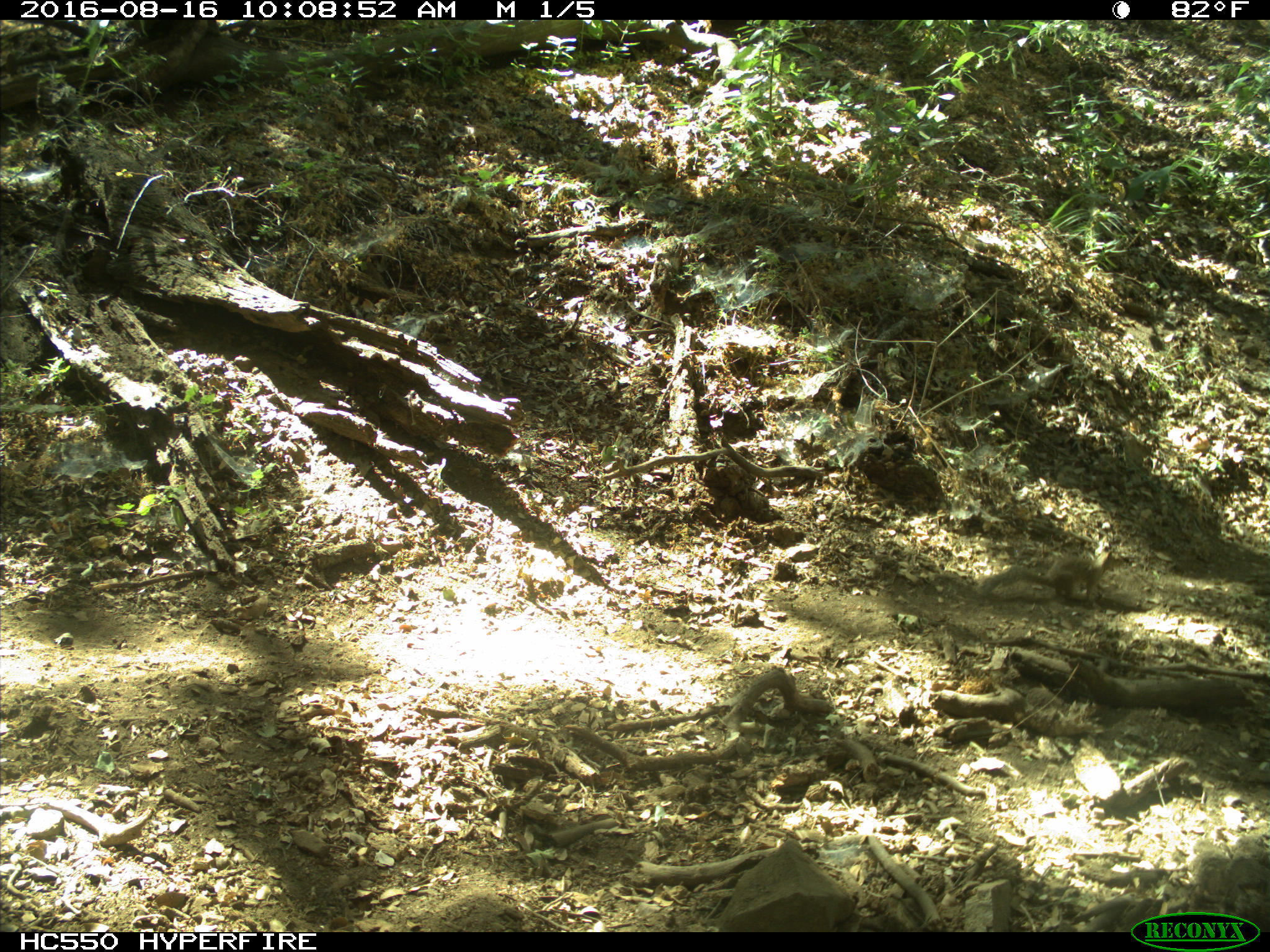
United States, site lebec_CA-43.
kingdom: Animalia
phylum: Chordata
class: Mammalia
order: Rodentia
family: Sciuridae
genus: Otospermophilus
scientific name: Otospermophilus beecheyi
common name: california ground squirrel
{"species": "Otospermophilus beecheyi (california ground squirrel)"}